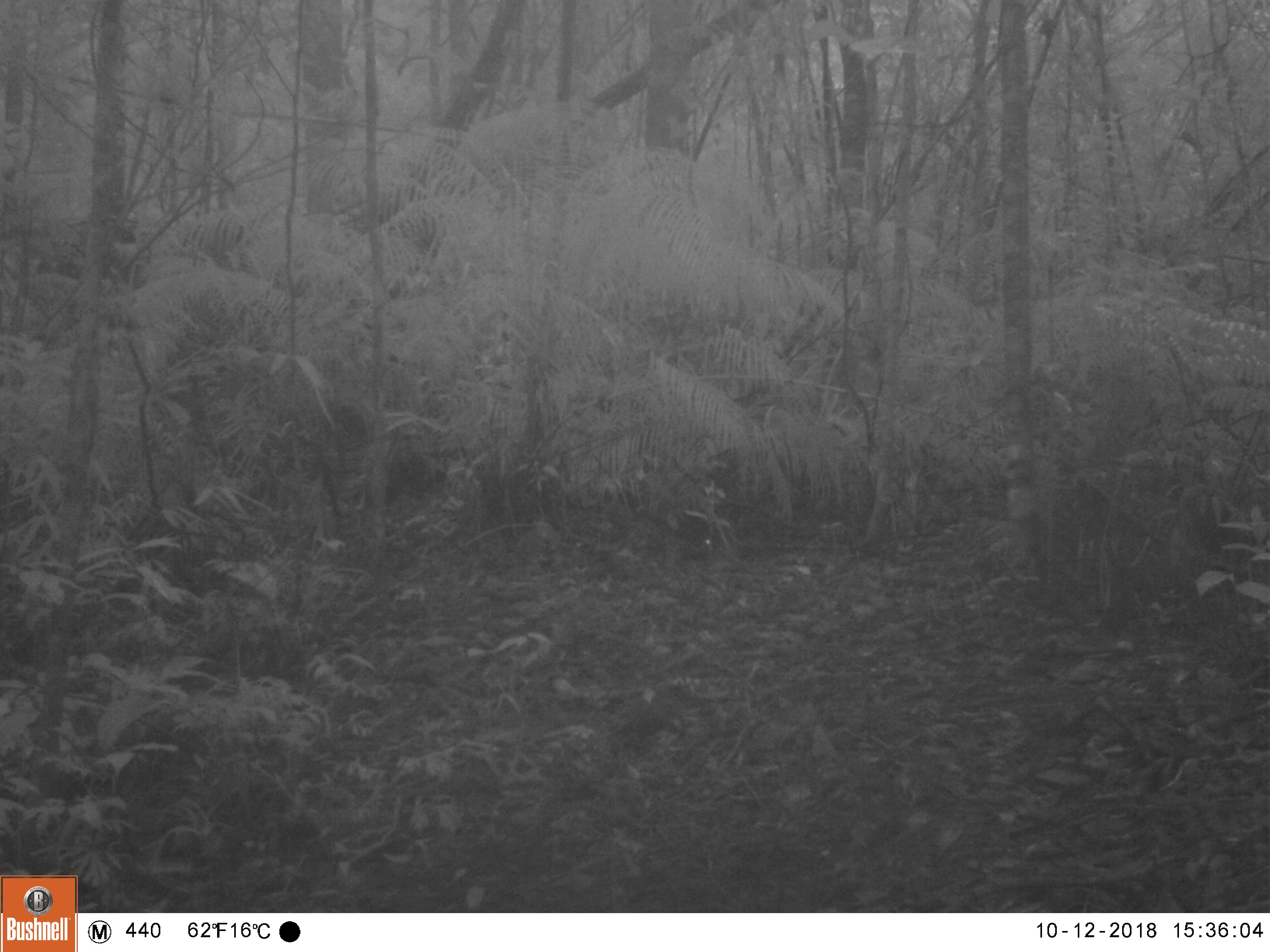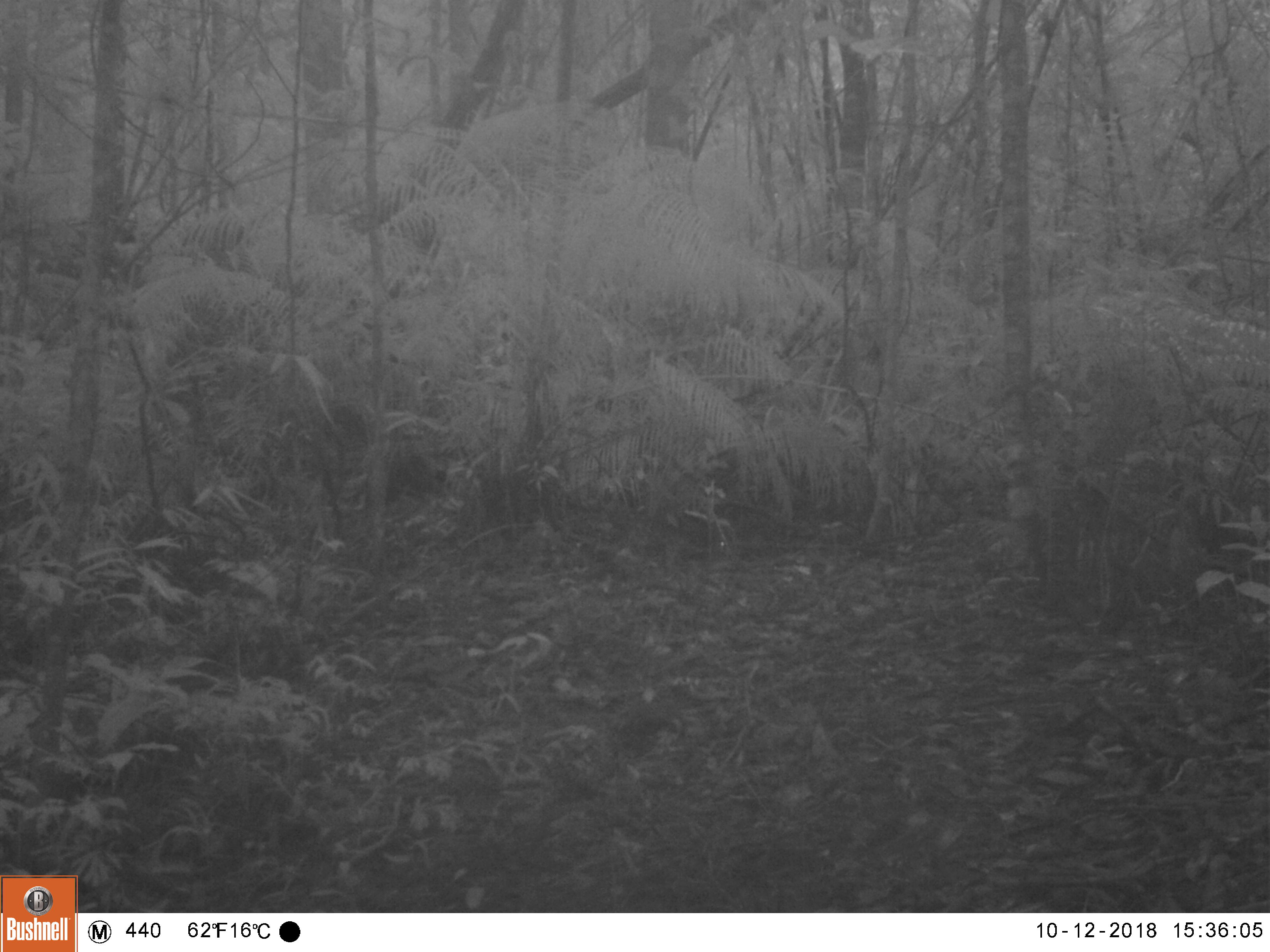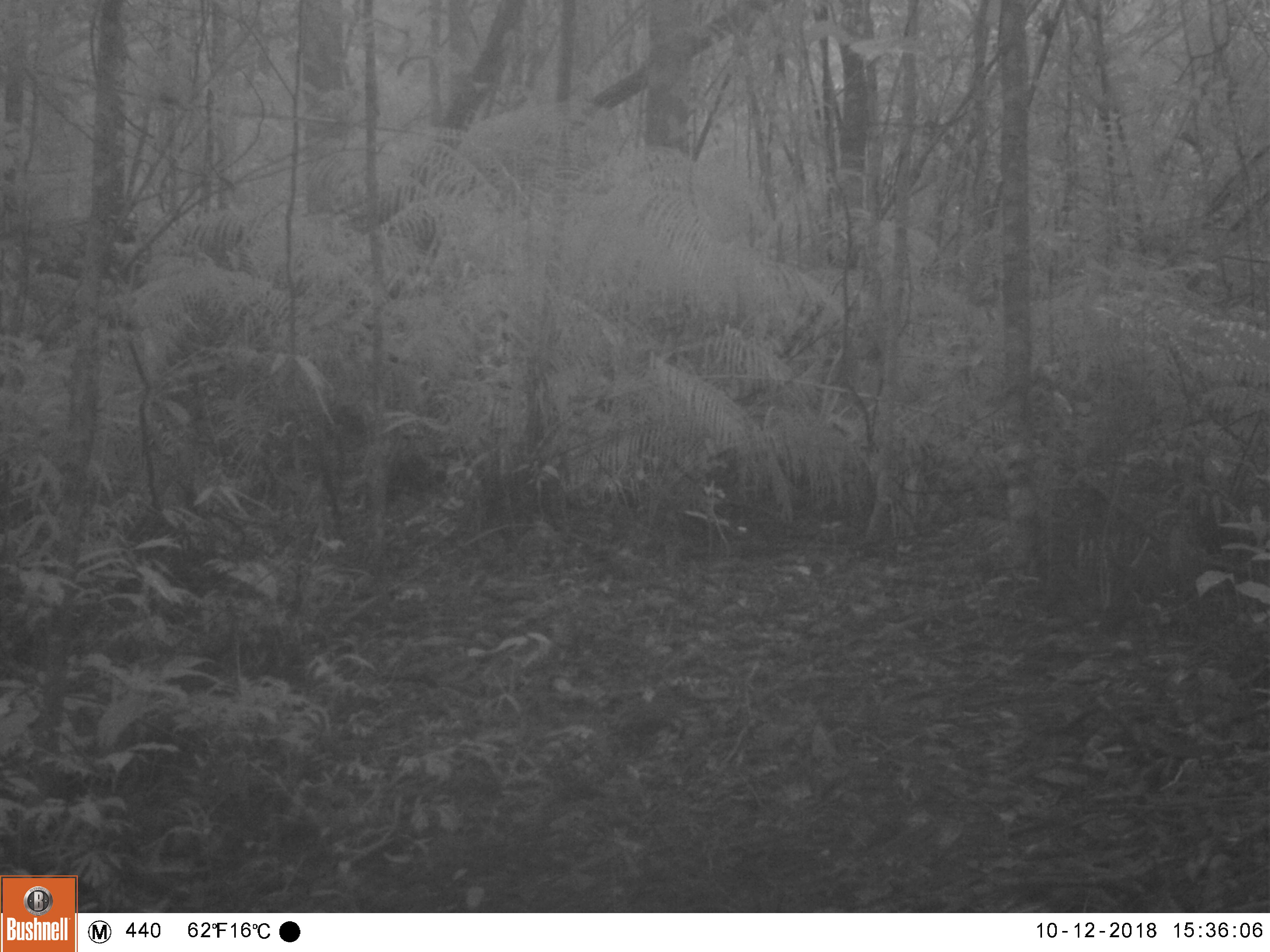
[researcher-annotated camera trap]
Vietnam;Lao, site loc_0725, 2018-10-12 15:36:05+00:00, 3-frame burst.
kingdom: Animalia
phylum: Chordata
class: Mammalia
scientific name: Mammalia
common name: mammal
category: unidentified small mammal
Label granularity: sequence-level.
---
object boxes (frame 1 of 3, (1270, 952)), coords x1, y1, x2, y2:
unidentified small mammal: 677, 516, 719, 557